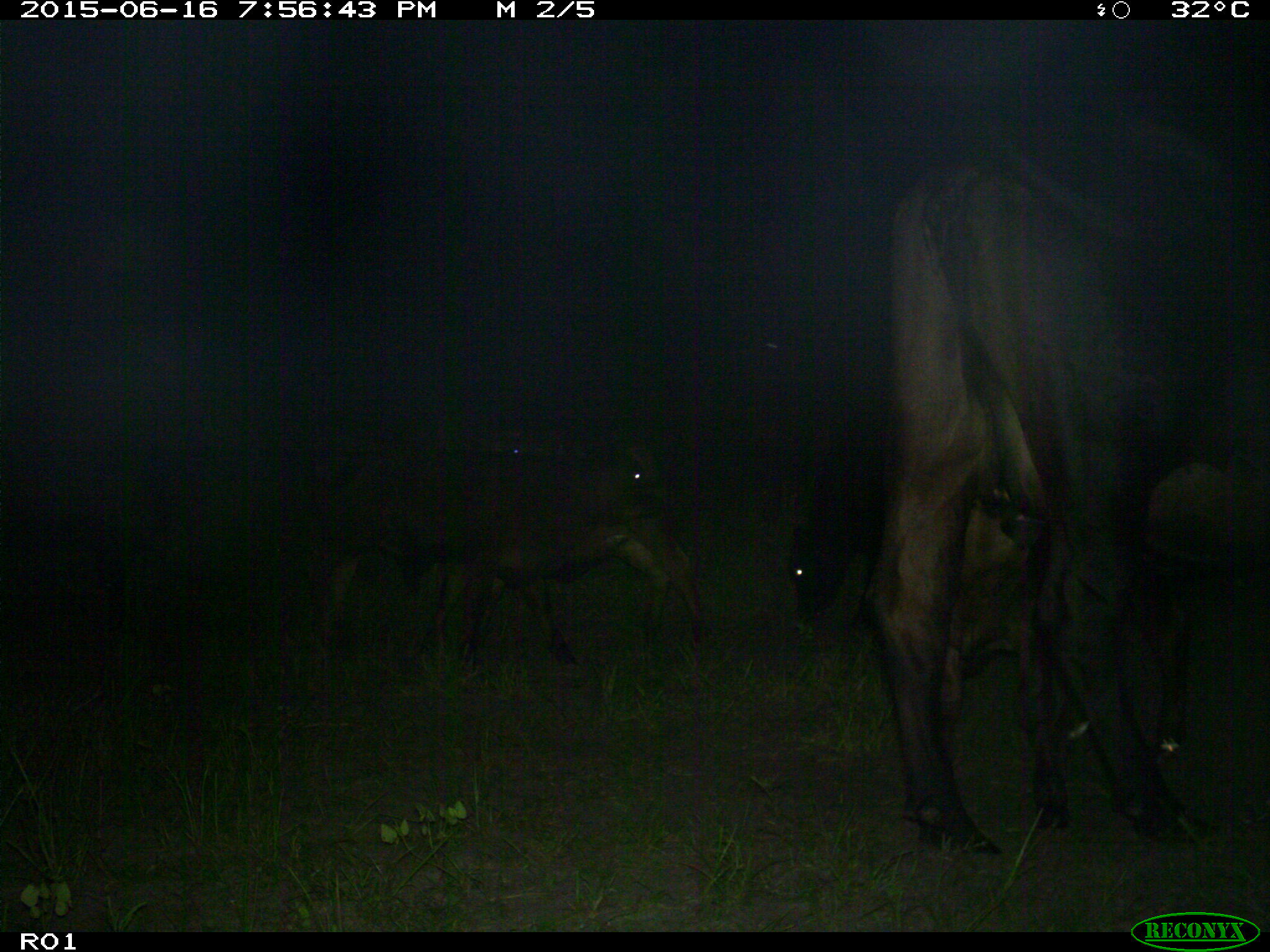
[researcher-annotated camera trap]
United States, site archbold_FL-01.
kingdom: Animalia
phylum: Chordata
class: Mammalia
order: Artiodactyla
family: Bovidae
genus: Bos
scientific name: Bos taurus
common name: domestic cow